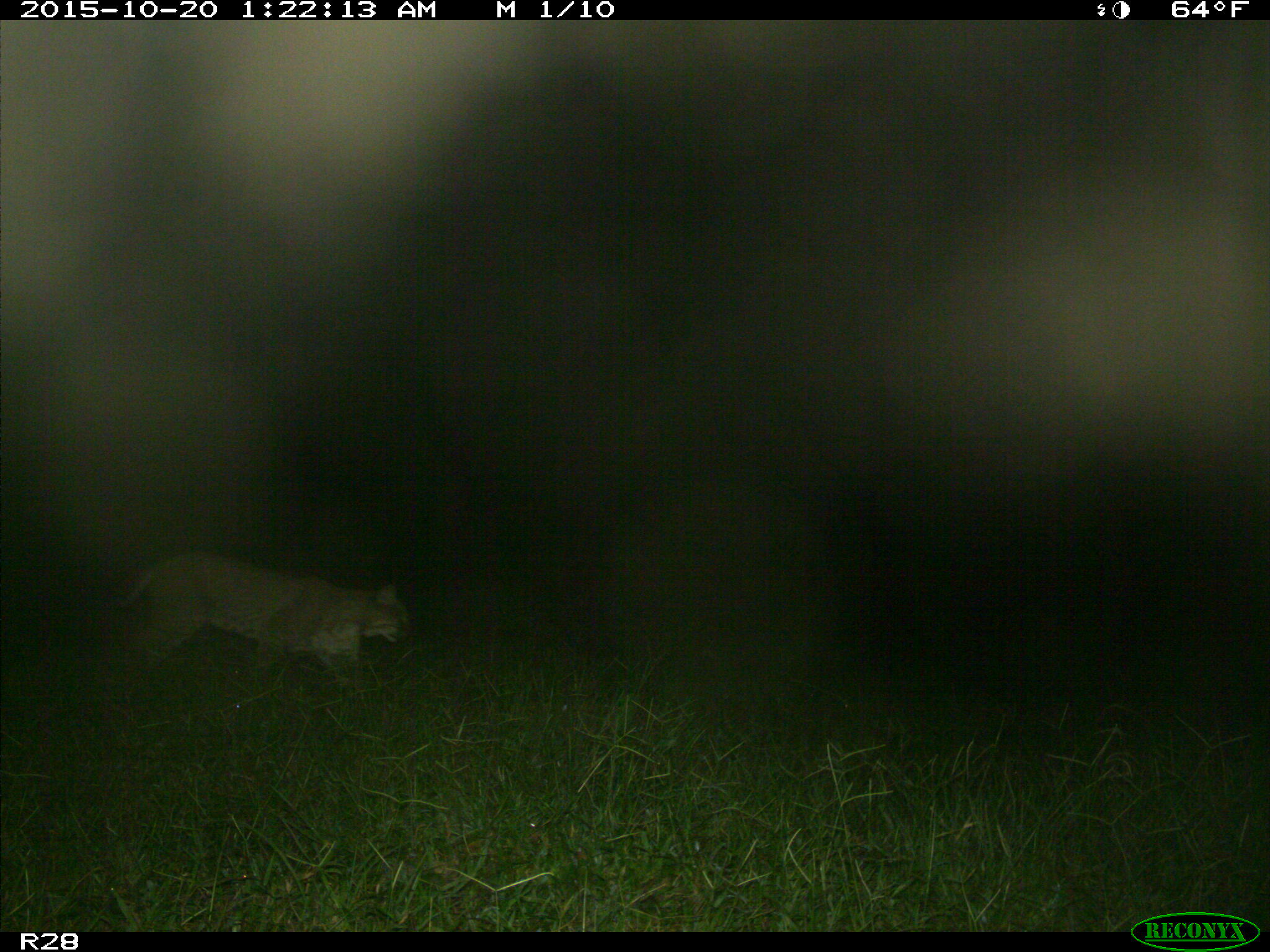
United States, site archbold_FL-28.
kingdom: Animalia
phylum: Chordata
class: Mammalia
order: Carnivora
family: Felidae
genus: Lynx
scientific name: Lynx rufus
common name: bobcat